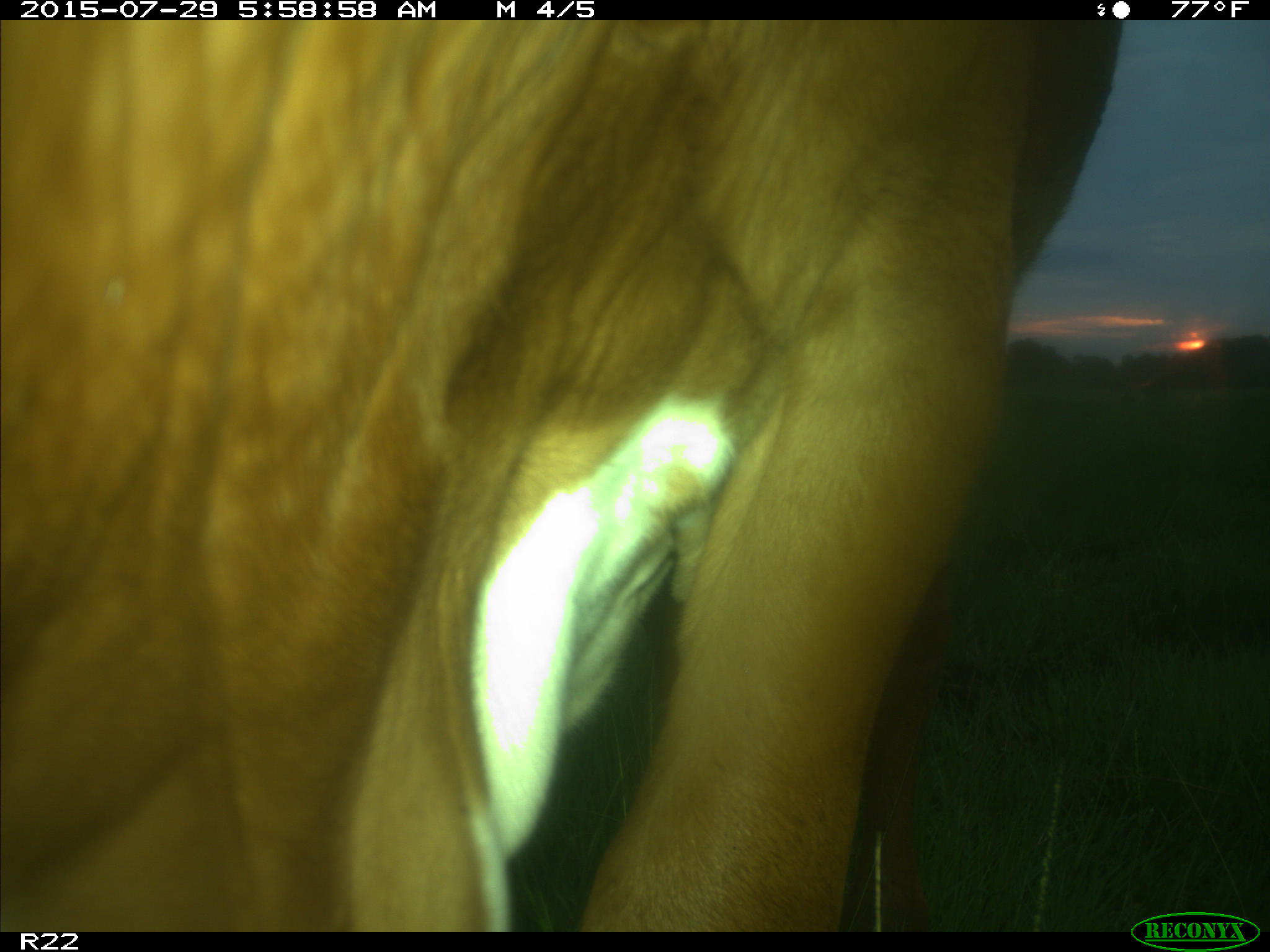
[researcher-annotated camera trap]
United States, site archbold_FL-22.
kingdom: Animalia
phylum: Chordata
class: Mammalia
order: Artiodactyla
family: Bovidae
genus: Bos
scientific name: Bos taurus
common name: domestic cow